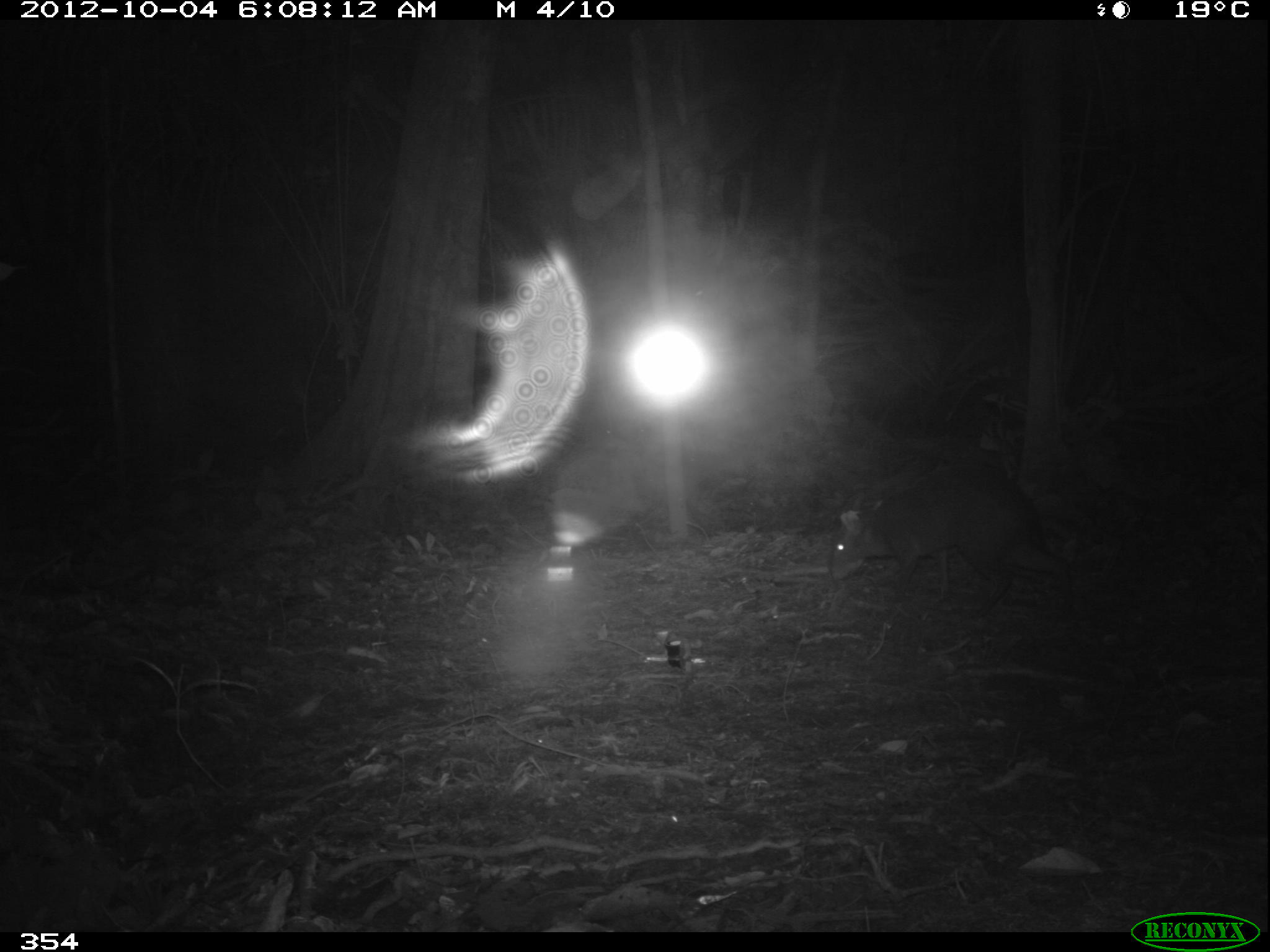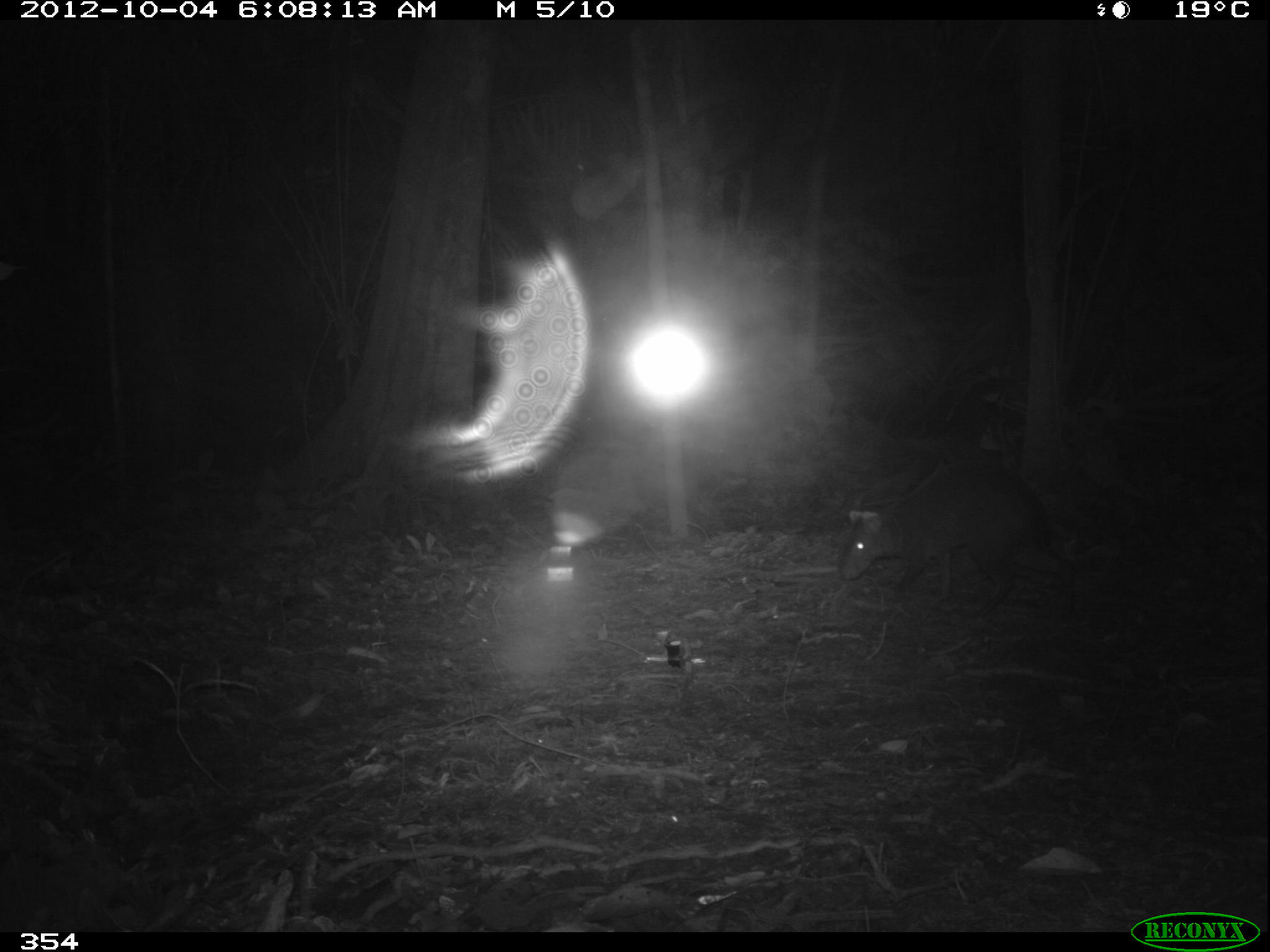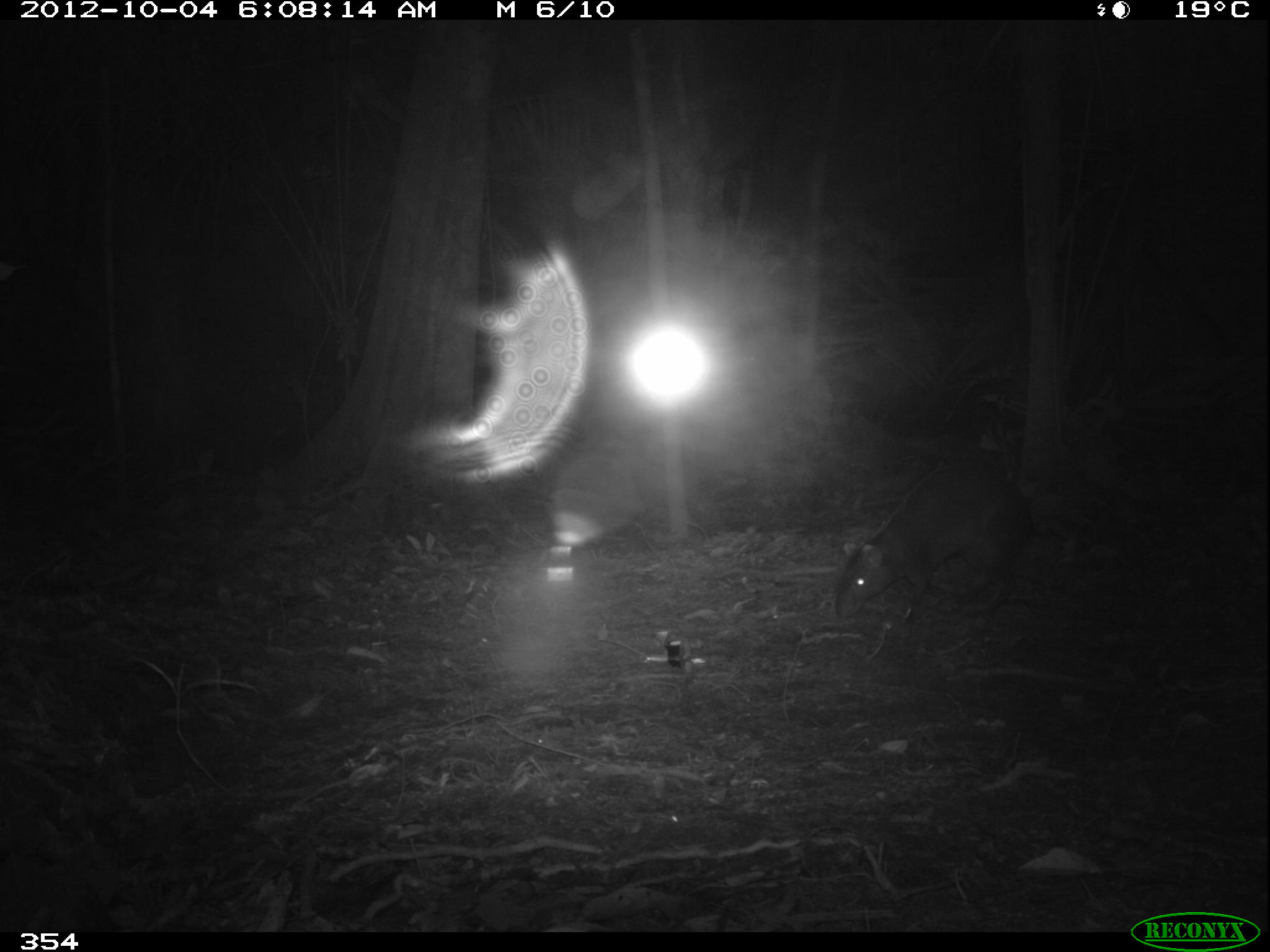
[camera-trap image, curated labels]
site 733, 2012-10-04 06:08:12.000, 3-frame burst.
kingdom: Animalia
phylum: Chordata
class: Mammalia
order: Rodentia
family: Dasyproctidae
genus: Dasyprocta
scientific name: Dasyprocta punctata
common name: central american agouti